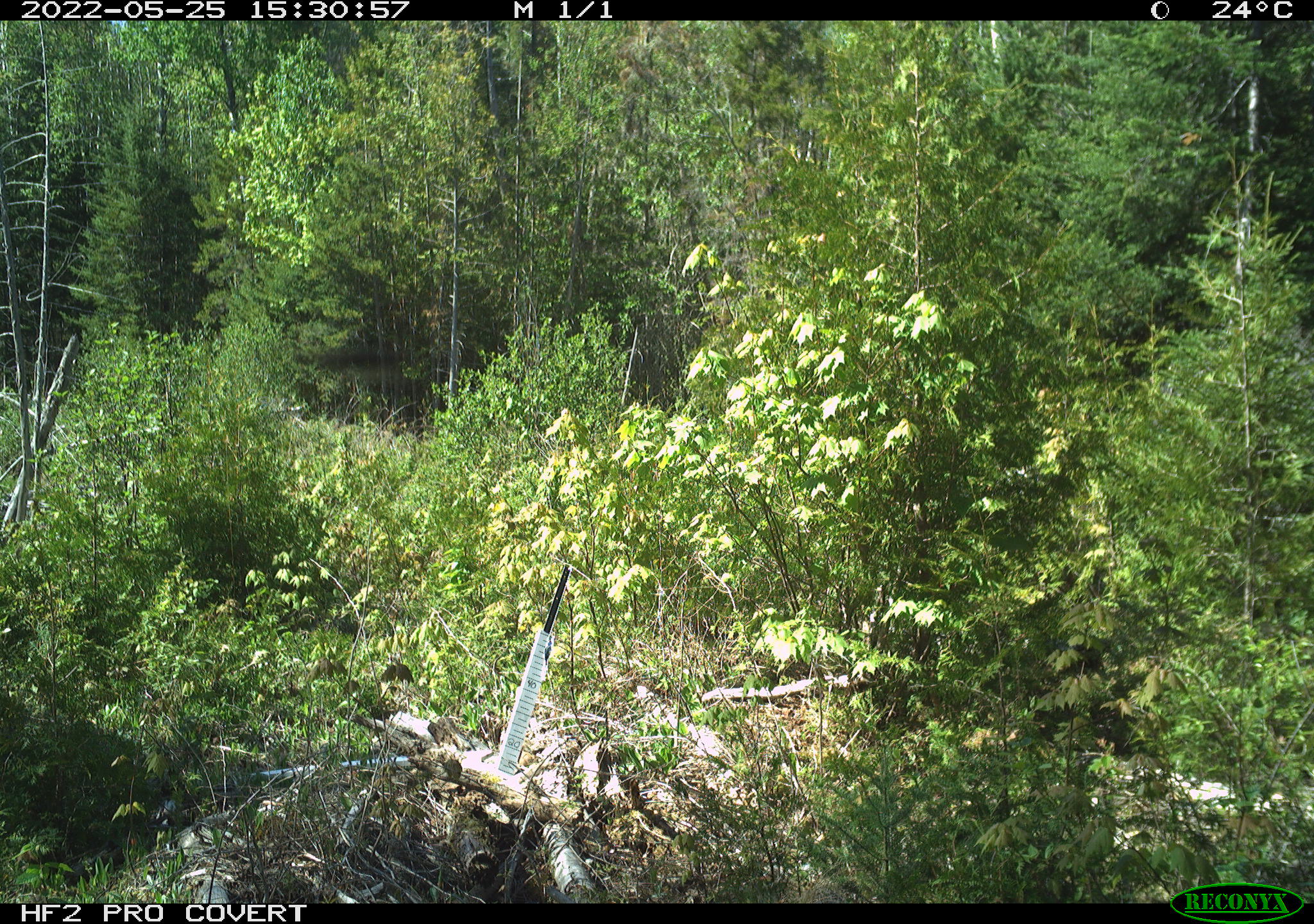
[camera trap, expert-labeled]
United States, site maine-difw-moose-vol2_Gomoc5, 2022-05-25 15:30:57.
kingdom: Animalia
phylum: Chordata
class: Aves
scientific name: Aves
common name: bird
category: bird sp.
Bird sp. (bird) (Aves).